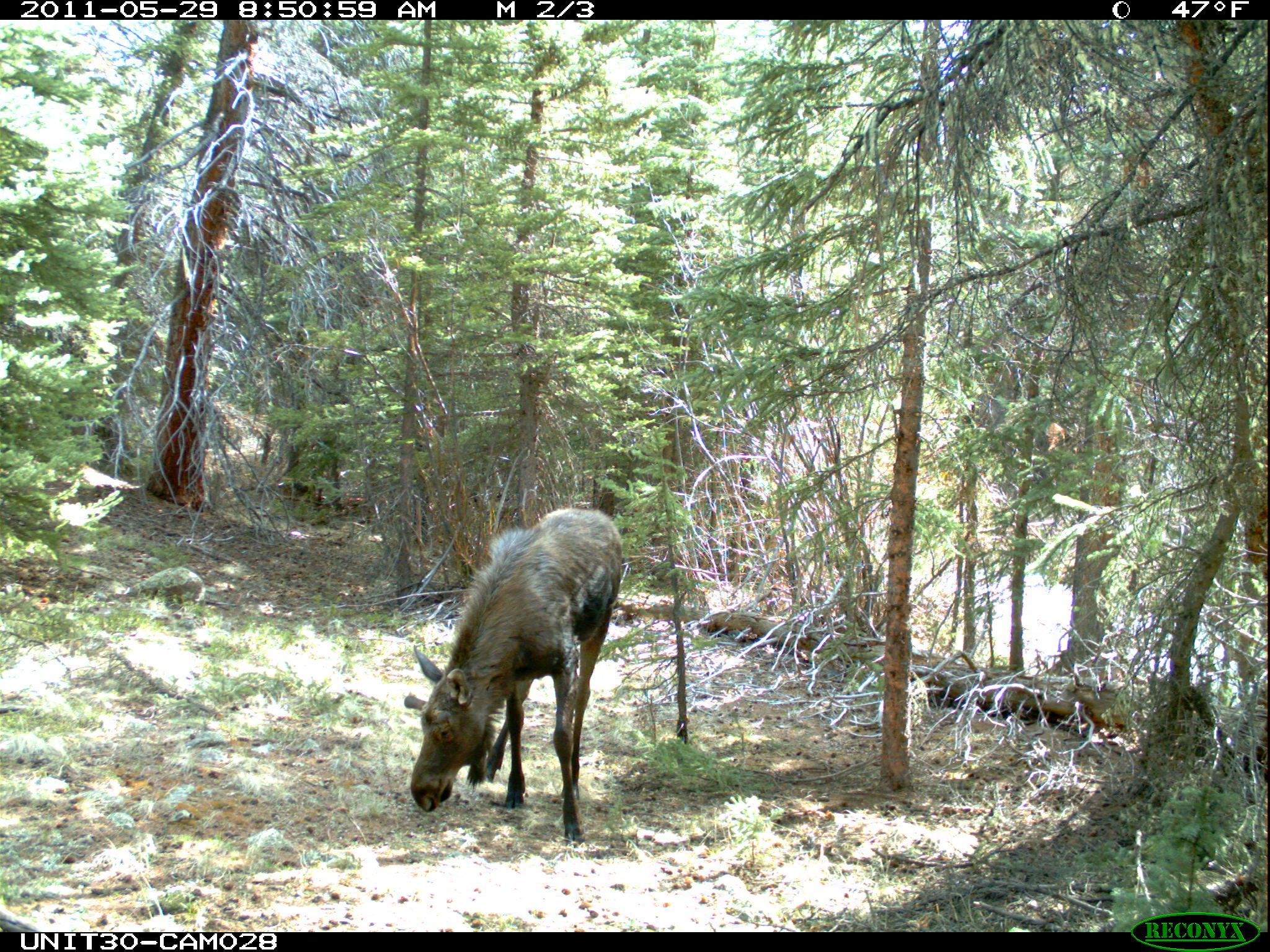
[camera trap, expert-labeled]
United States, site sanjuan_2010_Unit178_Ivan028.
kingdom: Animalia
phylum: Chordata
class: Mammalia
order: Artiodactyla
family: Cervidae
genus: Alces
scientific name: Alces alces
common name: moose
Alces alces (moose).